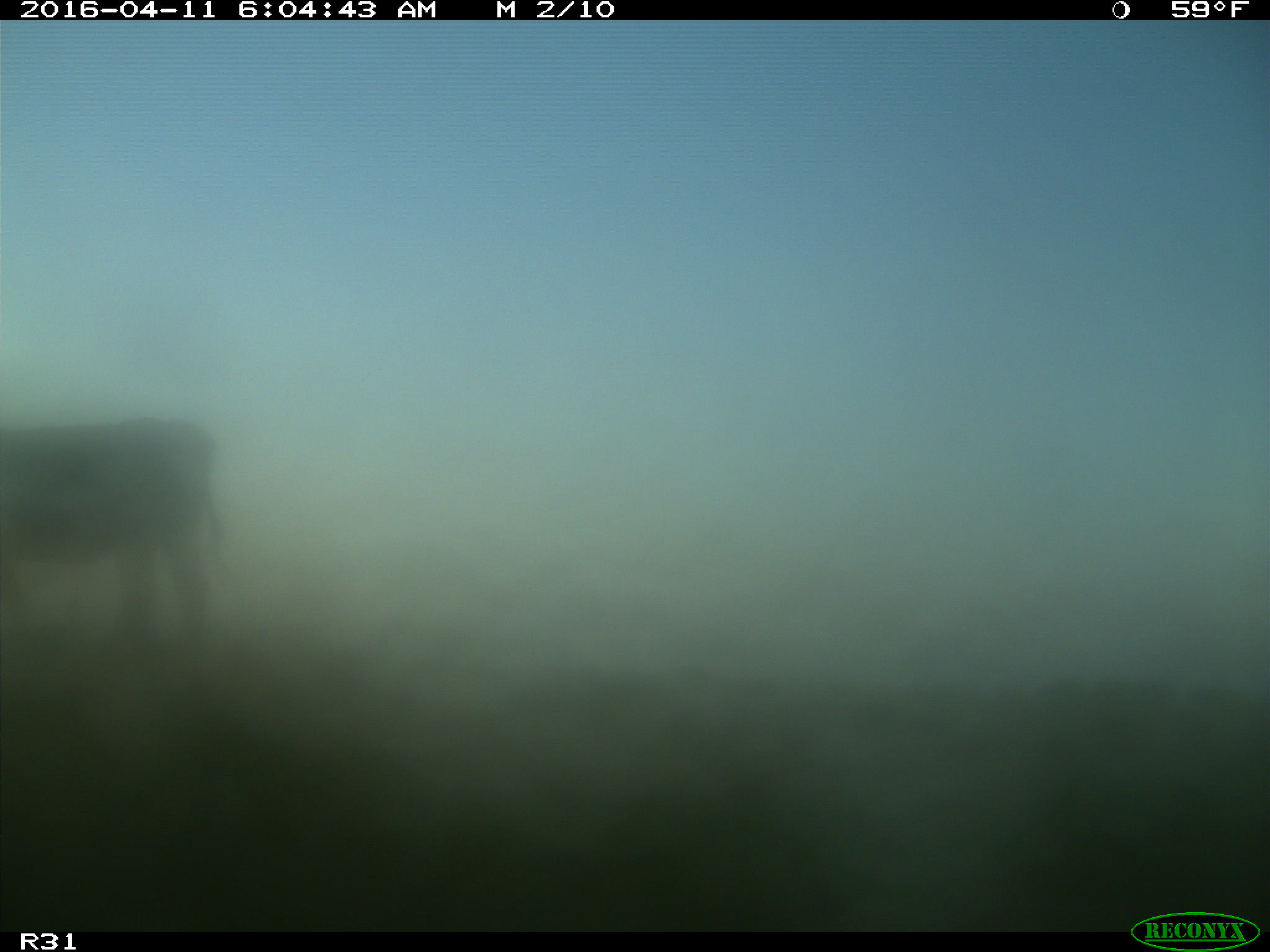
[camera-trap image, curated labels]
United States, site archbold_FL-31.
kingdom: Animalia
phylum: Chordata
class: Mammalia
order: Artiodactyla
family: Bovidae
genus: Bos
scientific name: Bos taurus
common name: domestic cow